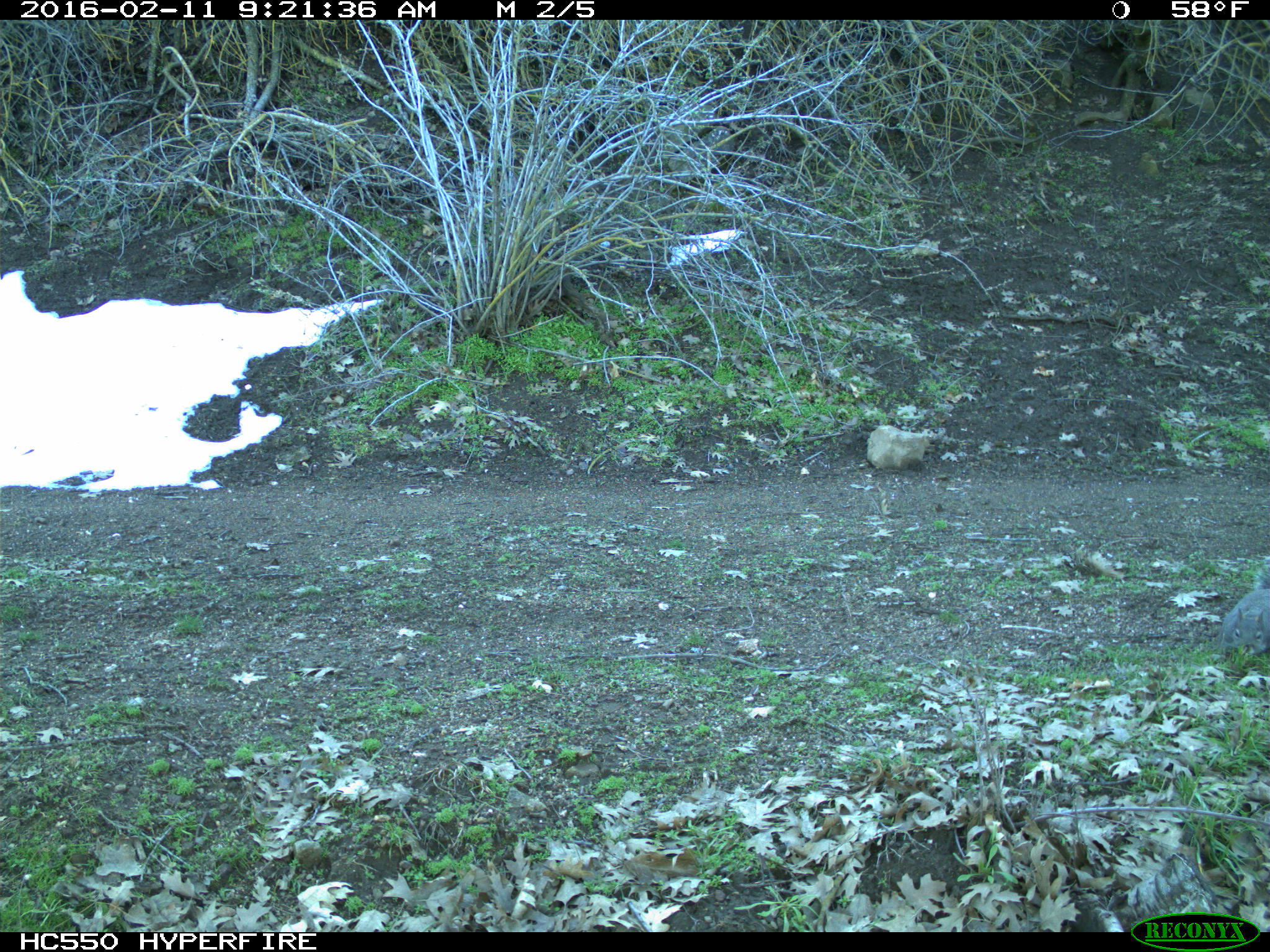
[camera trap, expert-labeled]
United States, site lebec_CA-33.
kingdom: Animalia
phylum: Chordata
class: Mammalia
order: Rodentia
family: Sciuridae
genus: Sciurus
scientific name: Sciurus carolinensis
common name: eastern gray squirrel